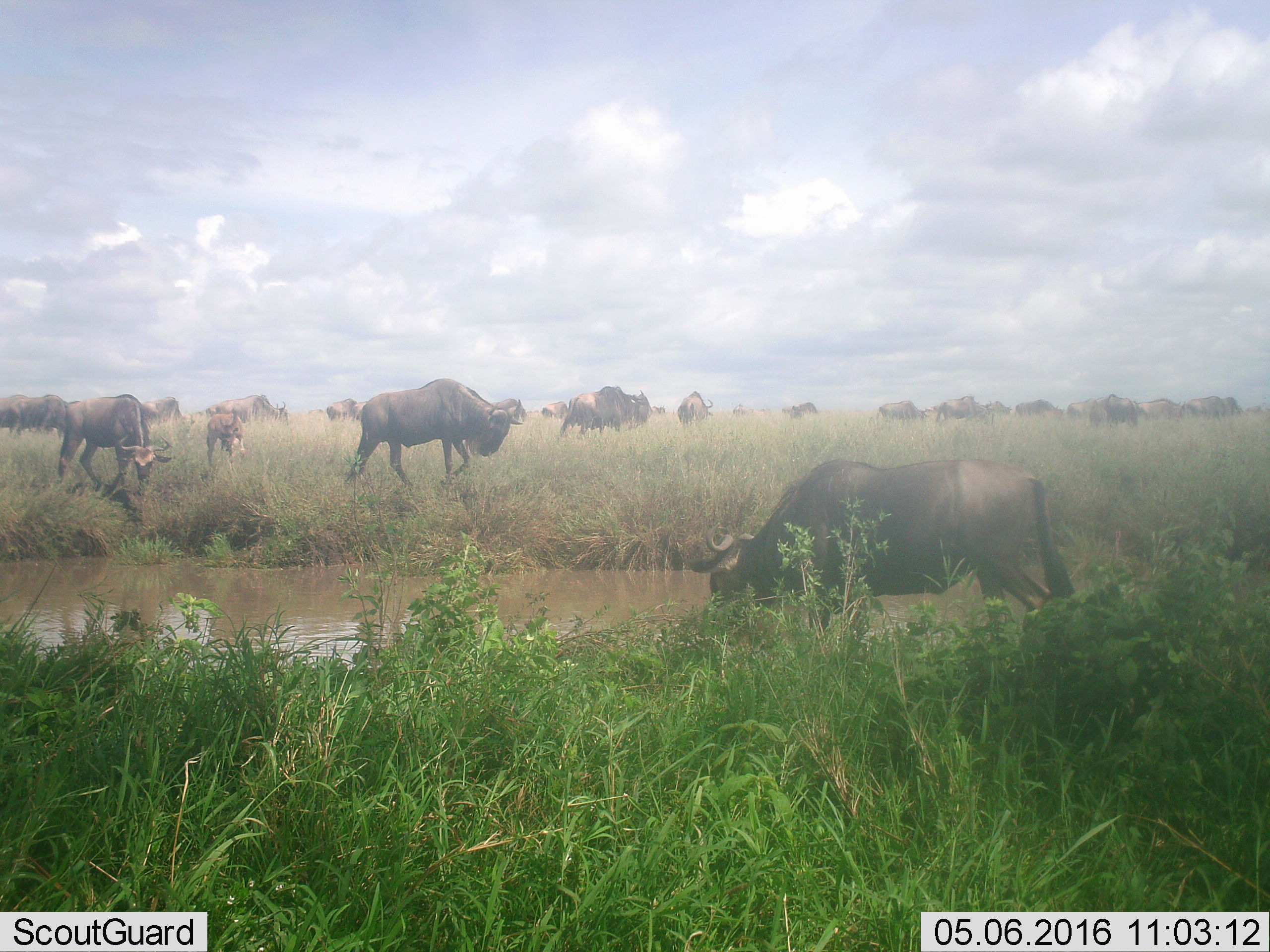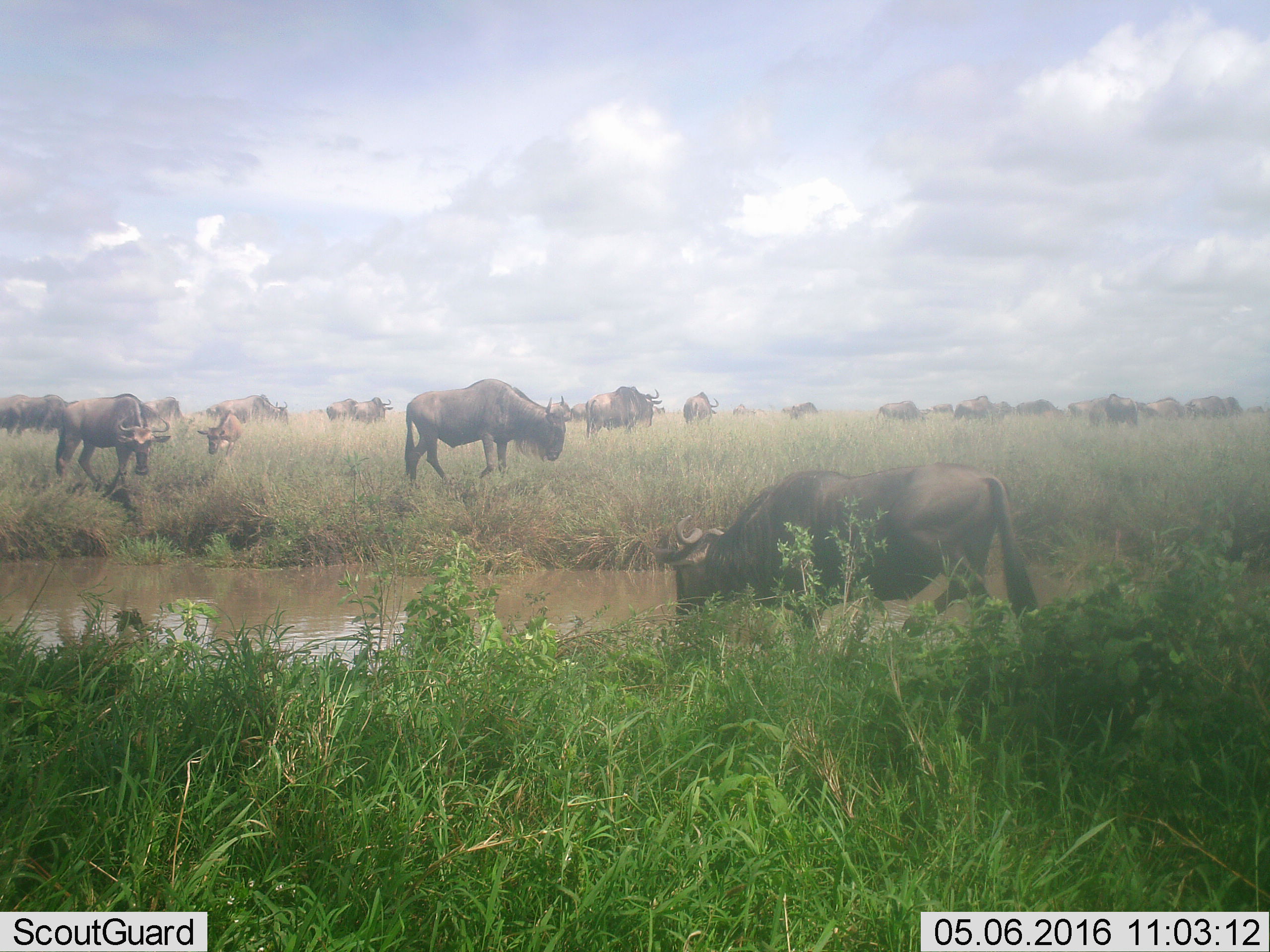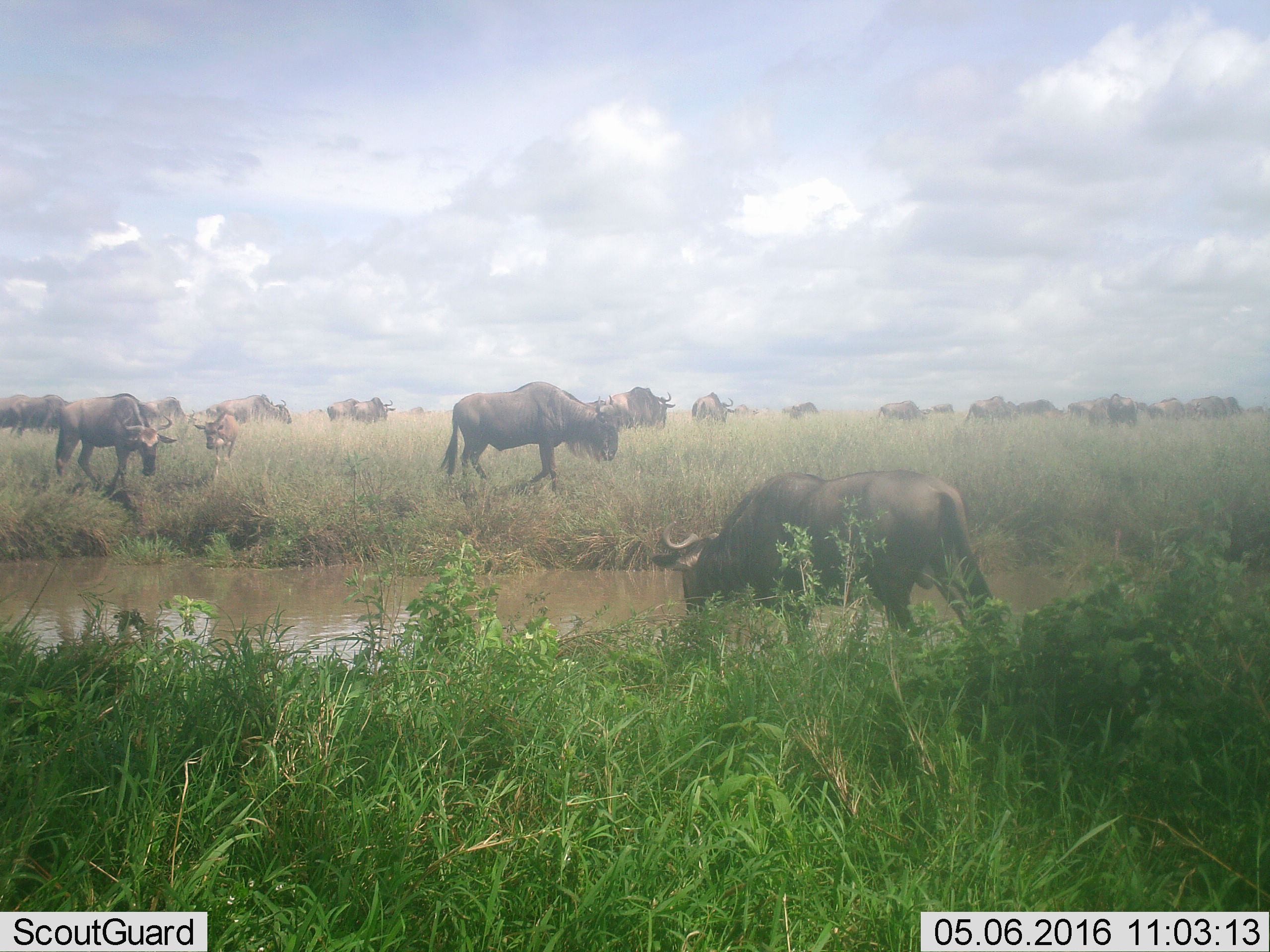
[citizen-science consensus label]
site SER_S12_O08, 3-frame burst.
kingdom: Animalia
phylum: Chordata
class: Mammalia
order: Artiodactyla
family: Bovidae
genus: Connochaetes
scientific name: Connochaetes taurinus taurinus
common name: blue wildebeest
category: wildebeestblue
Wildebeestblue (blue wildebeest) (Connochaetes taurinus taurinus), count 11-50. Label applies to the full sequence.